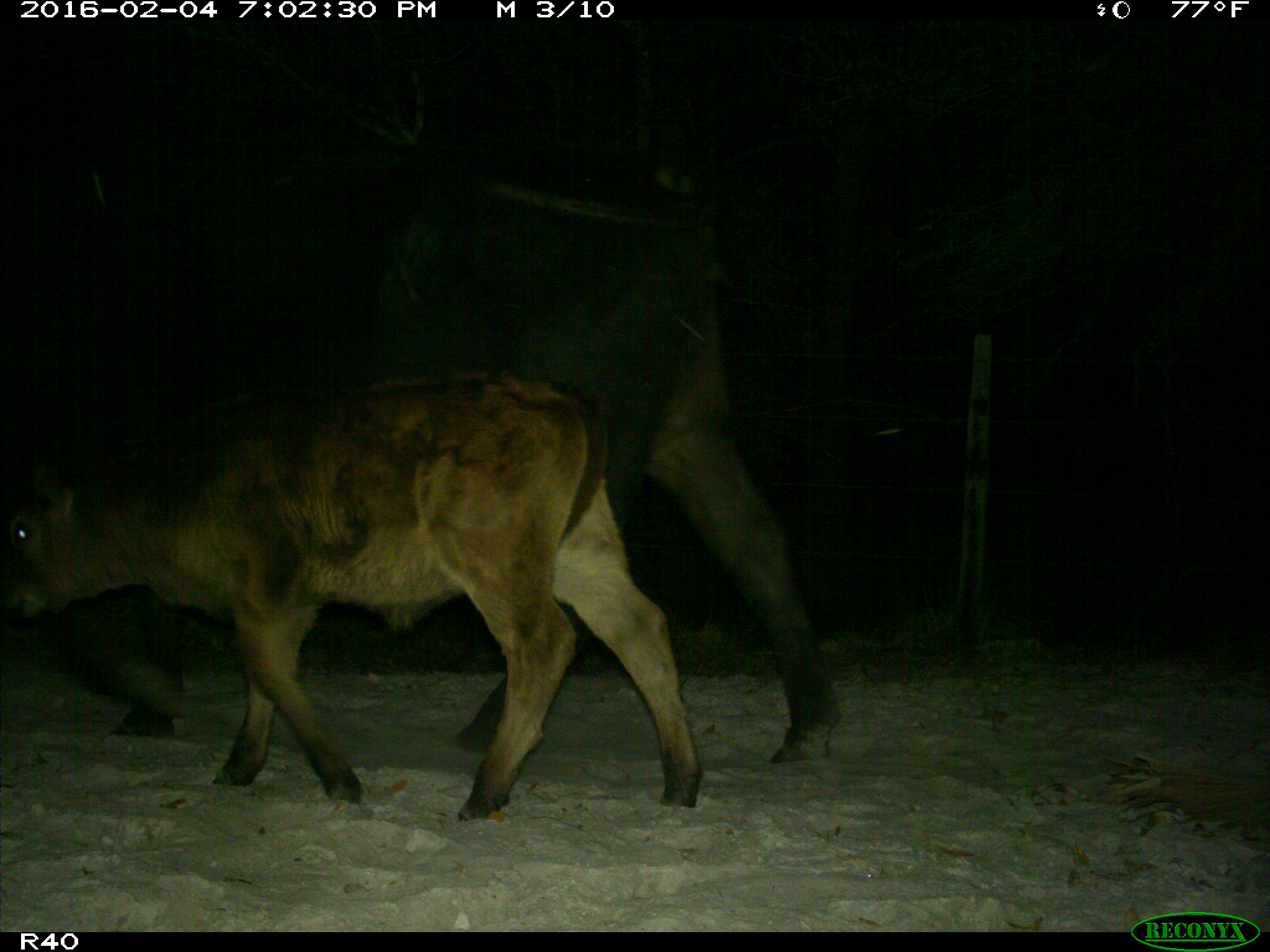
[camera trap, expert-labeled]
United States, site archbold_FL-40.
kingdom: Animalia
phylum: Chordata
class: Mammalia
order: Artiodactyla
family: Bovidae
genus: Bos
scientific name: Bos taurus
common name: domestic cow